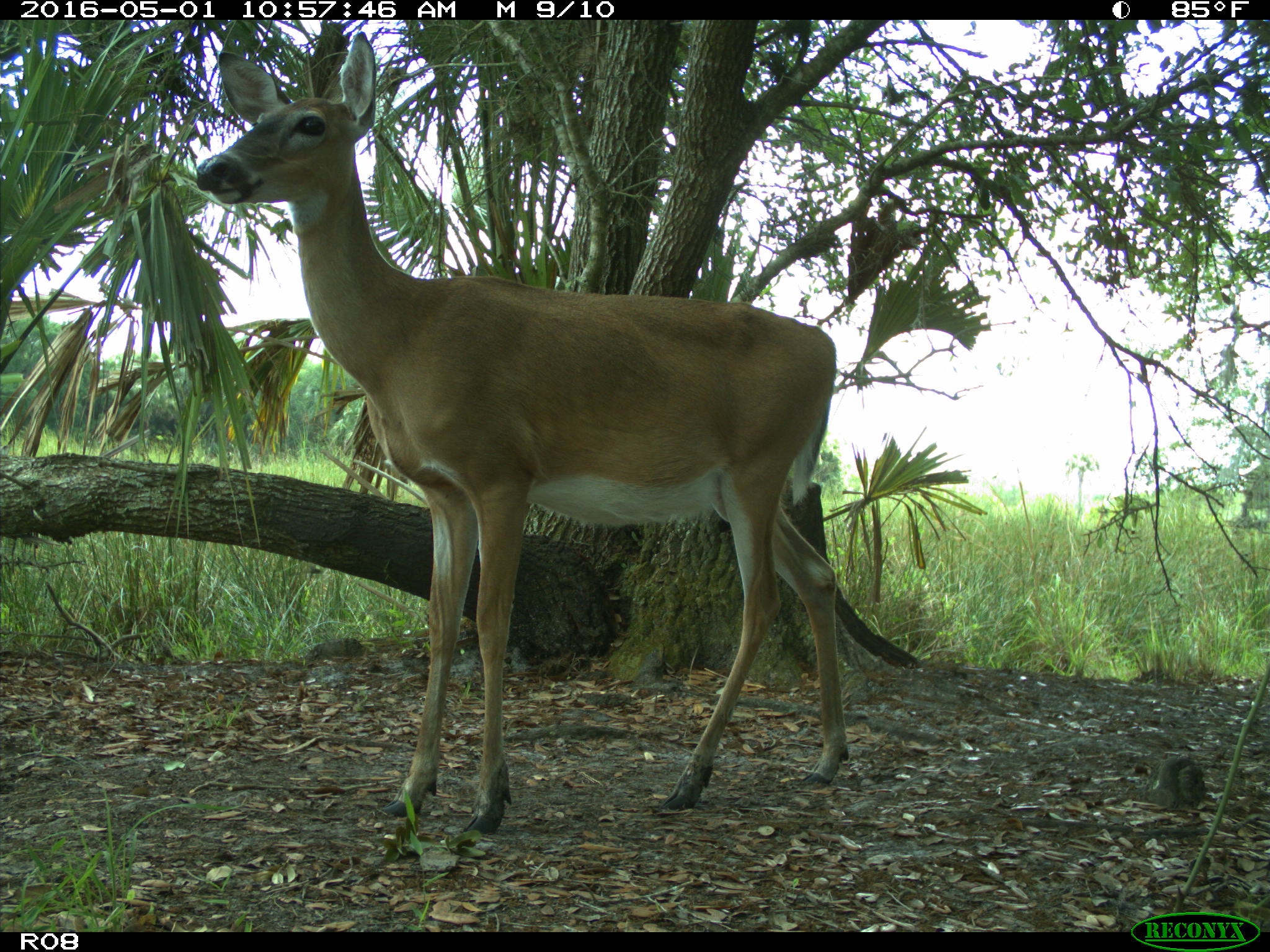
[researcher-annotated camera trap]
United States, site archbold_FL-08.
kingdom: Animalia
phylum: Chordata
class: Mammalia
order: Artiodactyla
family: Cervidae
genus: Odocoileus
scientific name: Odocoileus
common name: deer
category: unidentified deer